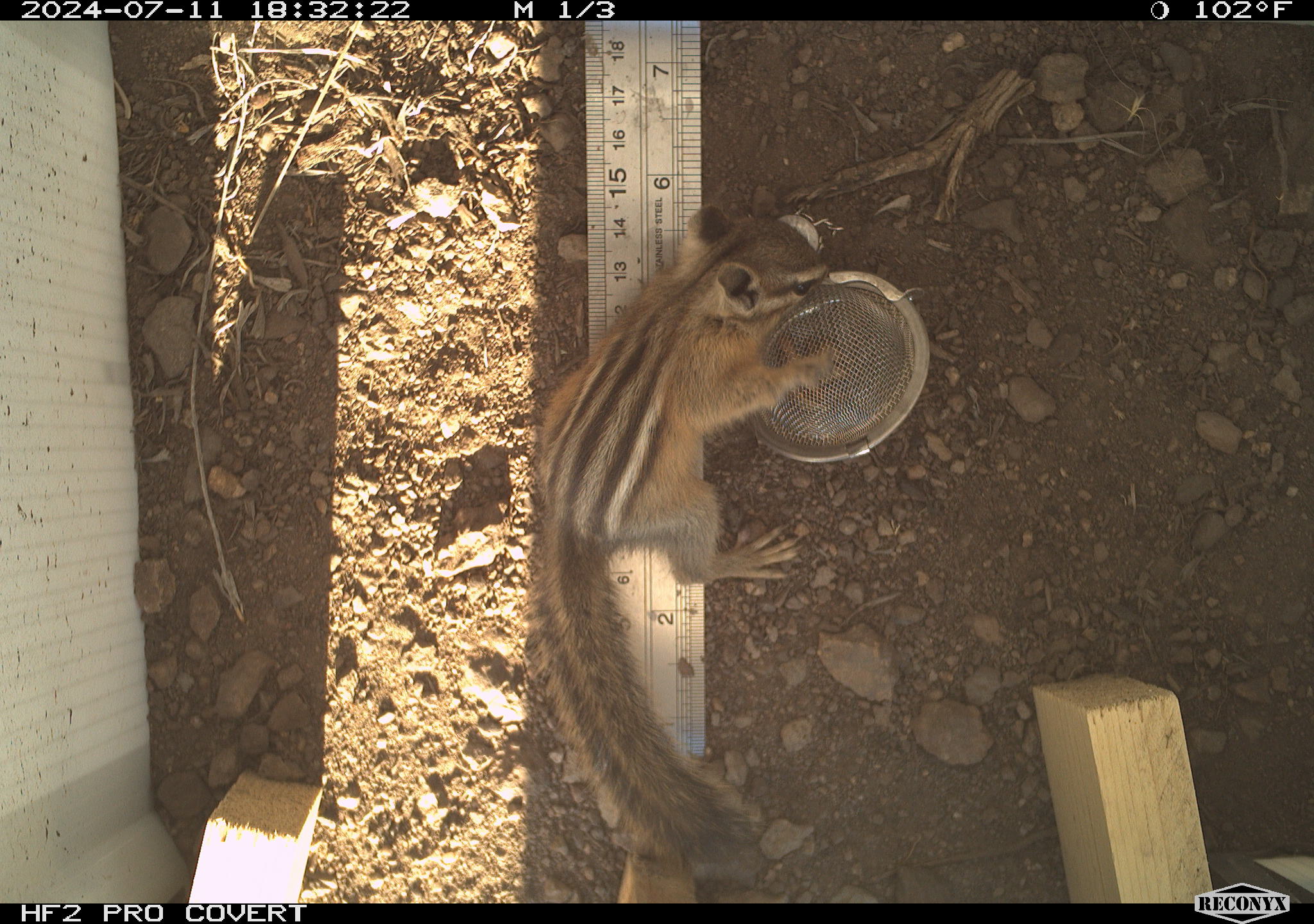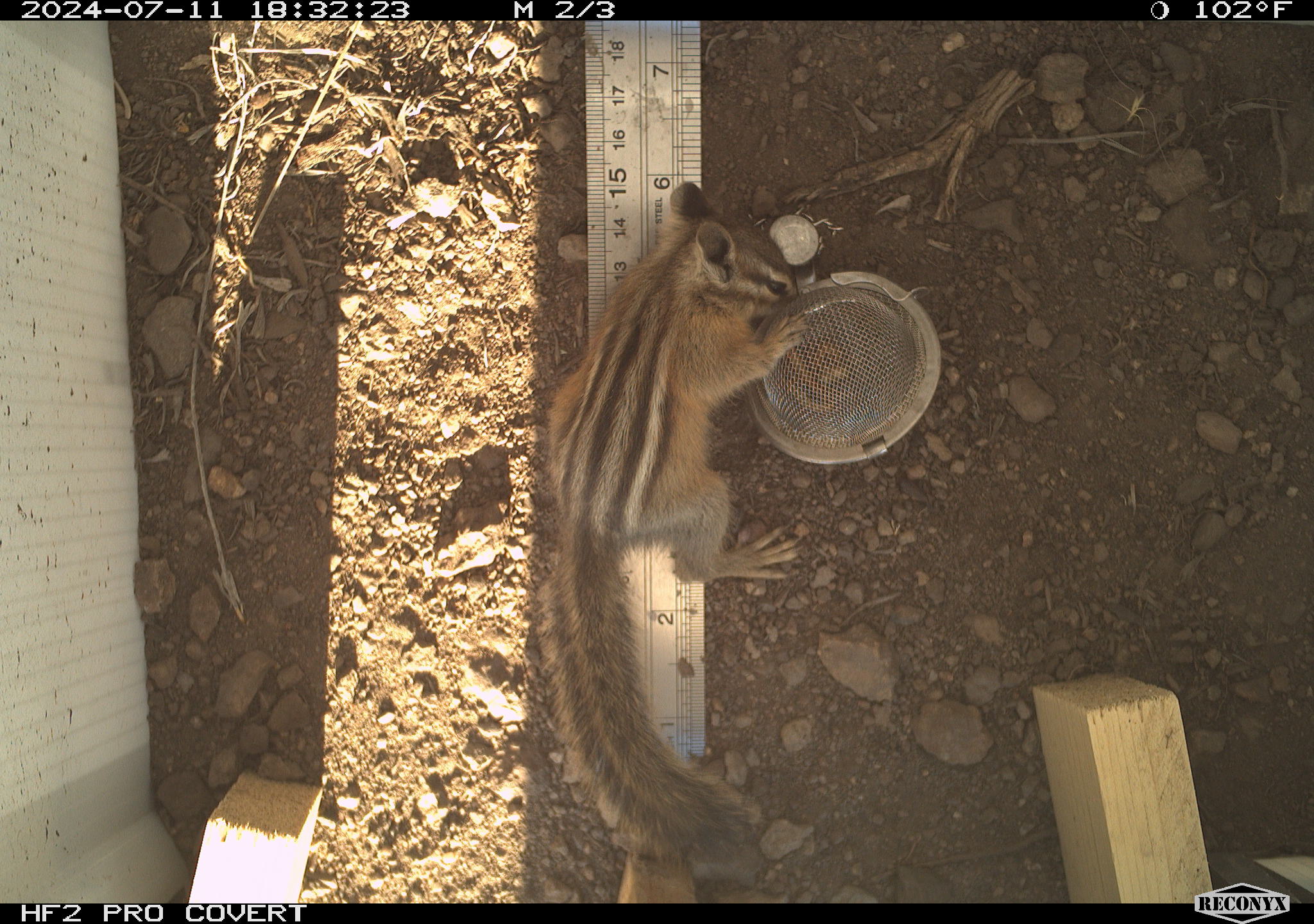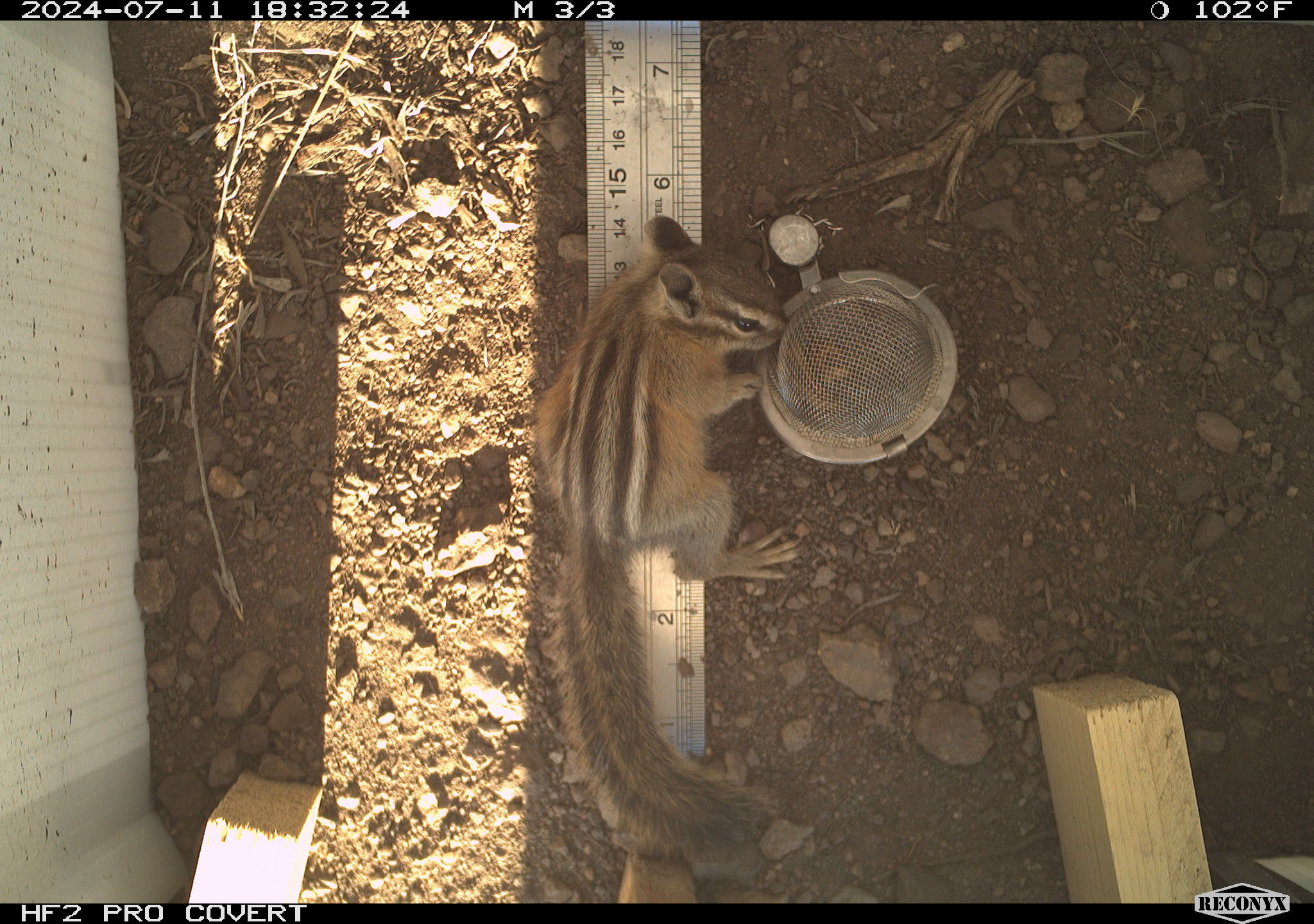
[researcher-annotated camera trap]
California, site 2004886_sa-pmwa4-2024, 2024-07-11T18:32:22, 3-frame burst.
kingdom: Animalia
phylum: Chordata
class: Mammalia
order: Rodentia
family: Sciuridae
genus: Neotamias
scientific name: Neotamias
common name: western chipmunks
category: neotamias species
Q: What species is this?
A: Neotamias species (western chipmunks) (Neotamias).